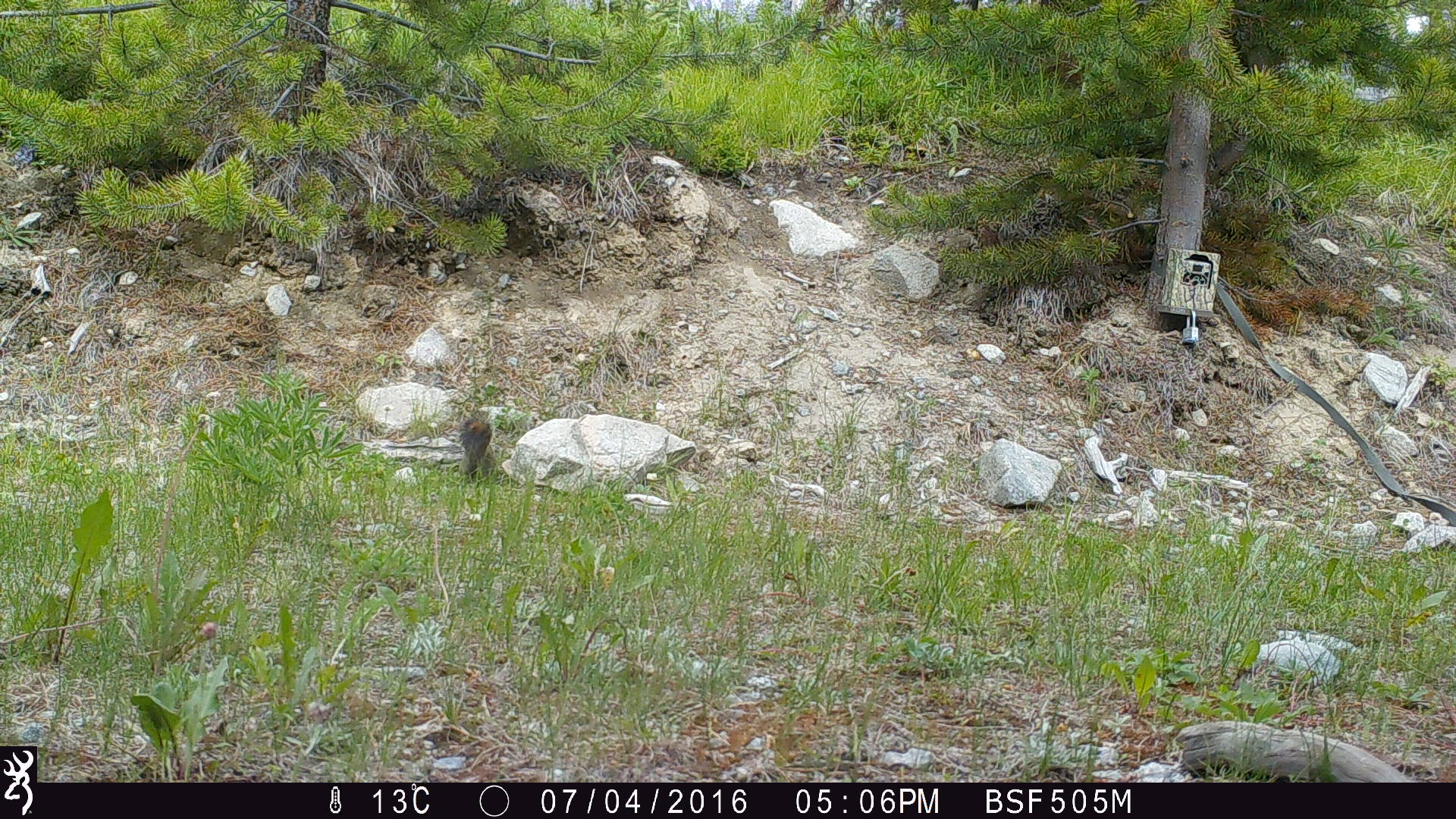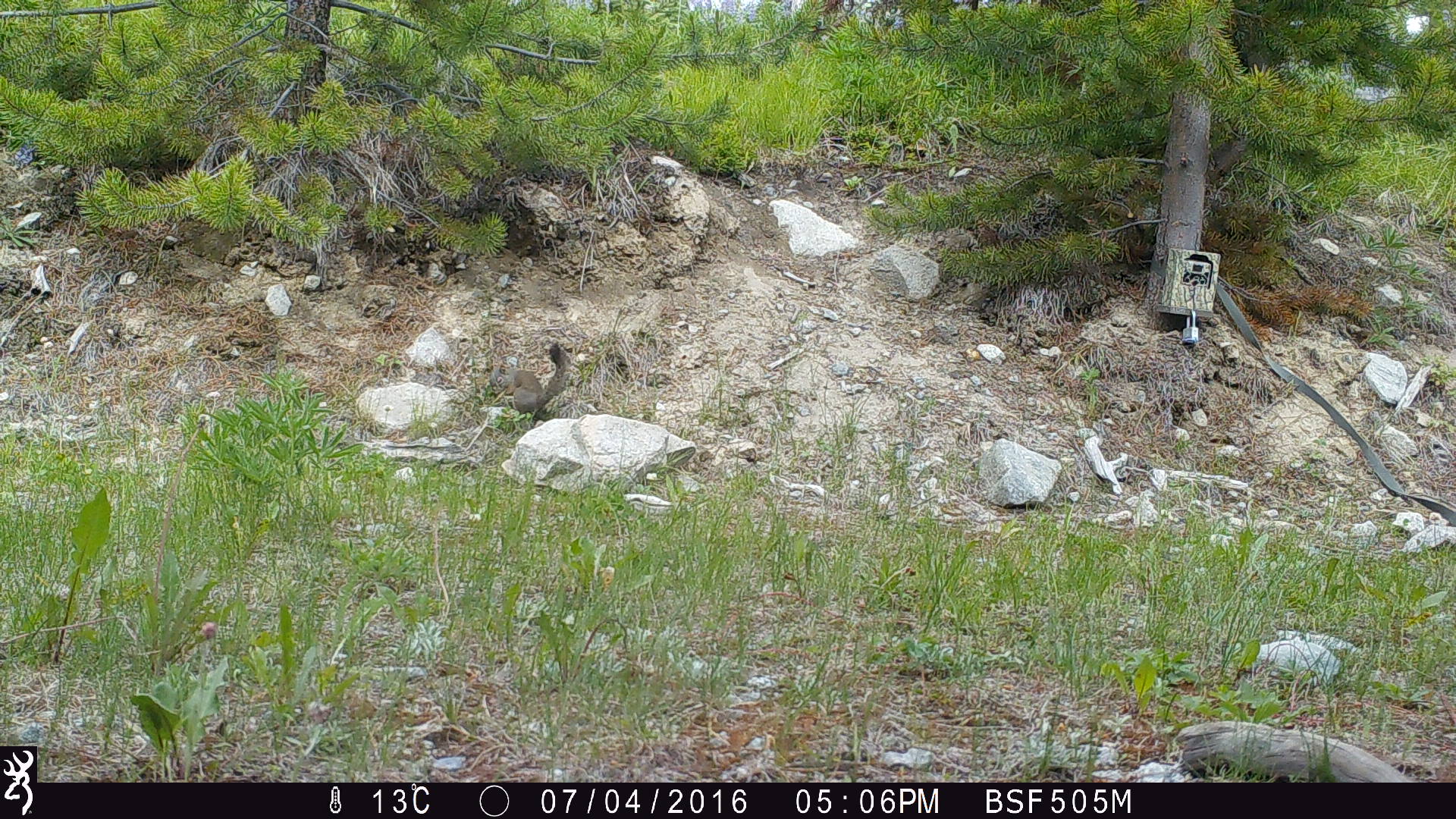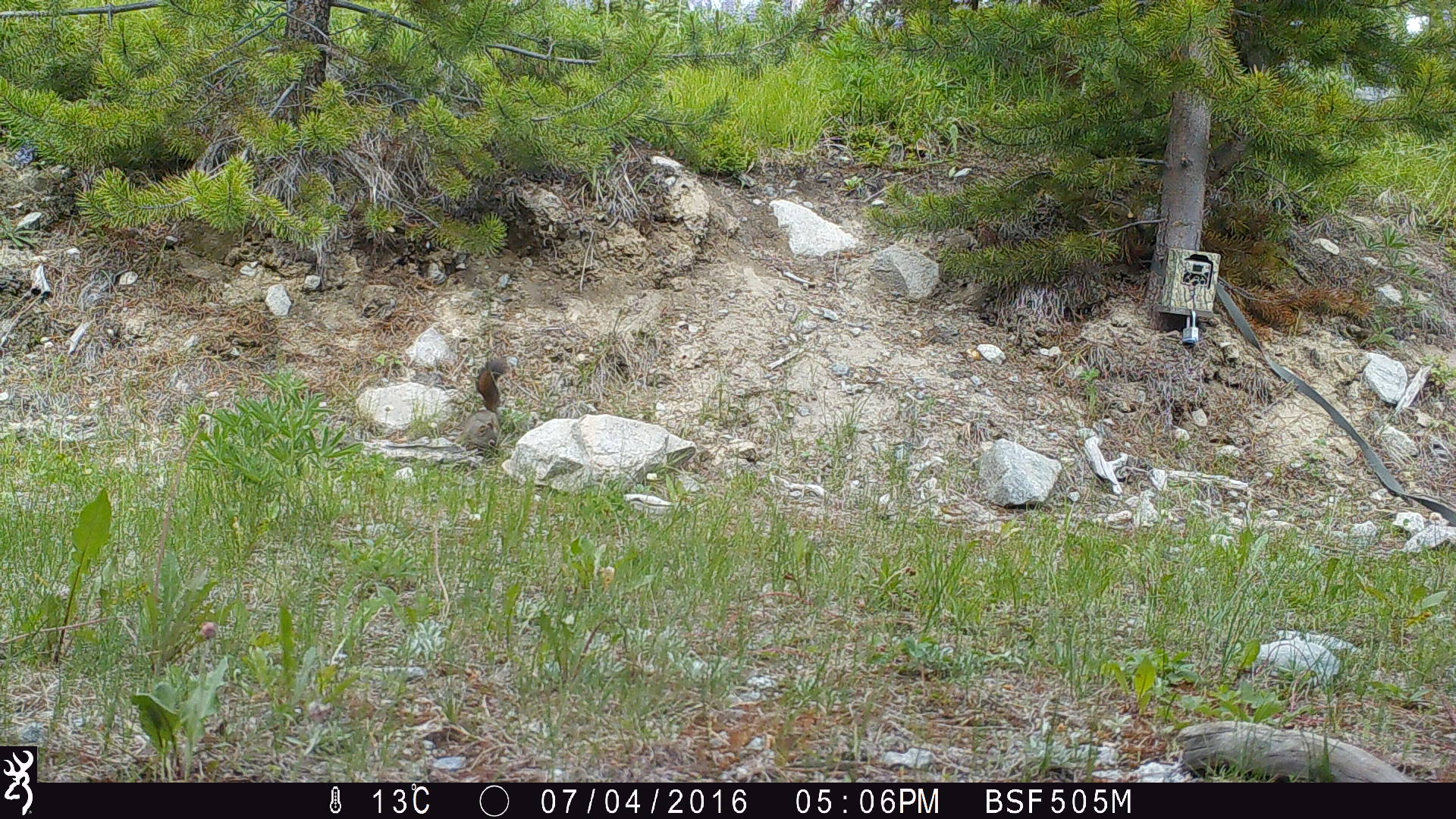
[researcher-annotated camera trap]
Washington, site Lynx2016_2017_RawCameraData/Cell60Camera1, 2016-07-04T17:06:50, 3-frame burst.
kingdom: Animalia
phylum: Chordata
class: Mammalia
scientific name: Mammalia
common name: small mammal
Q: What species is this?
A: Small mammal (Mammalia).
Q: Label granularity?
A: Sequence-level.